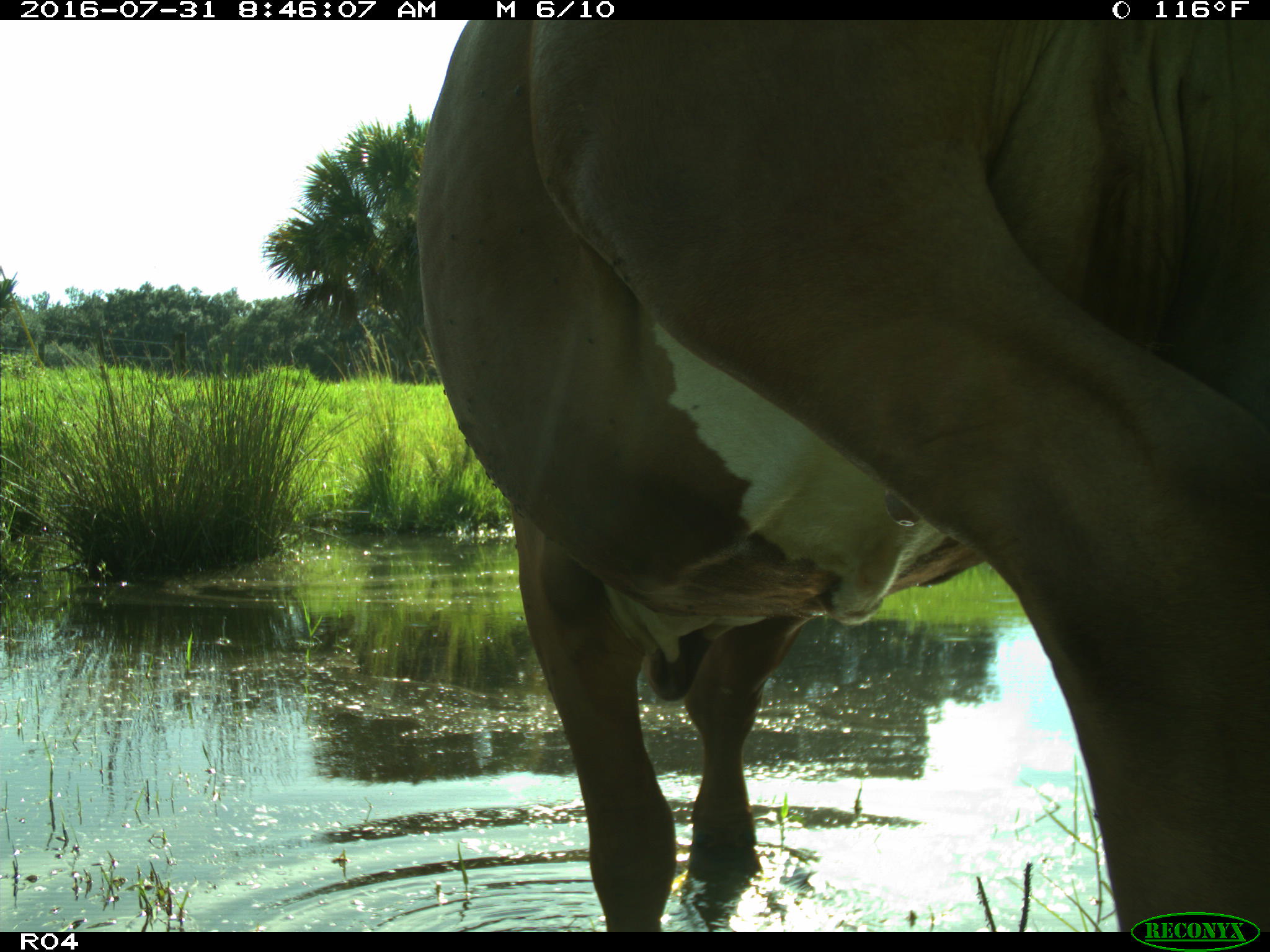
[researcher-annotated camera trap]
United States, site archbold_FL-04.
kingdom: Animalia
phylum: Chordata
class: Mammalia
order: Artiodactyla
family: Bovidae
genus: Bos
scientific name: Bos taurus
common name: domestic cow